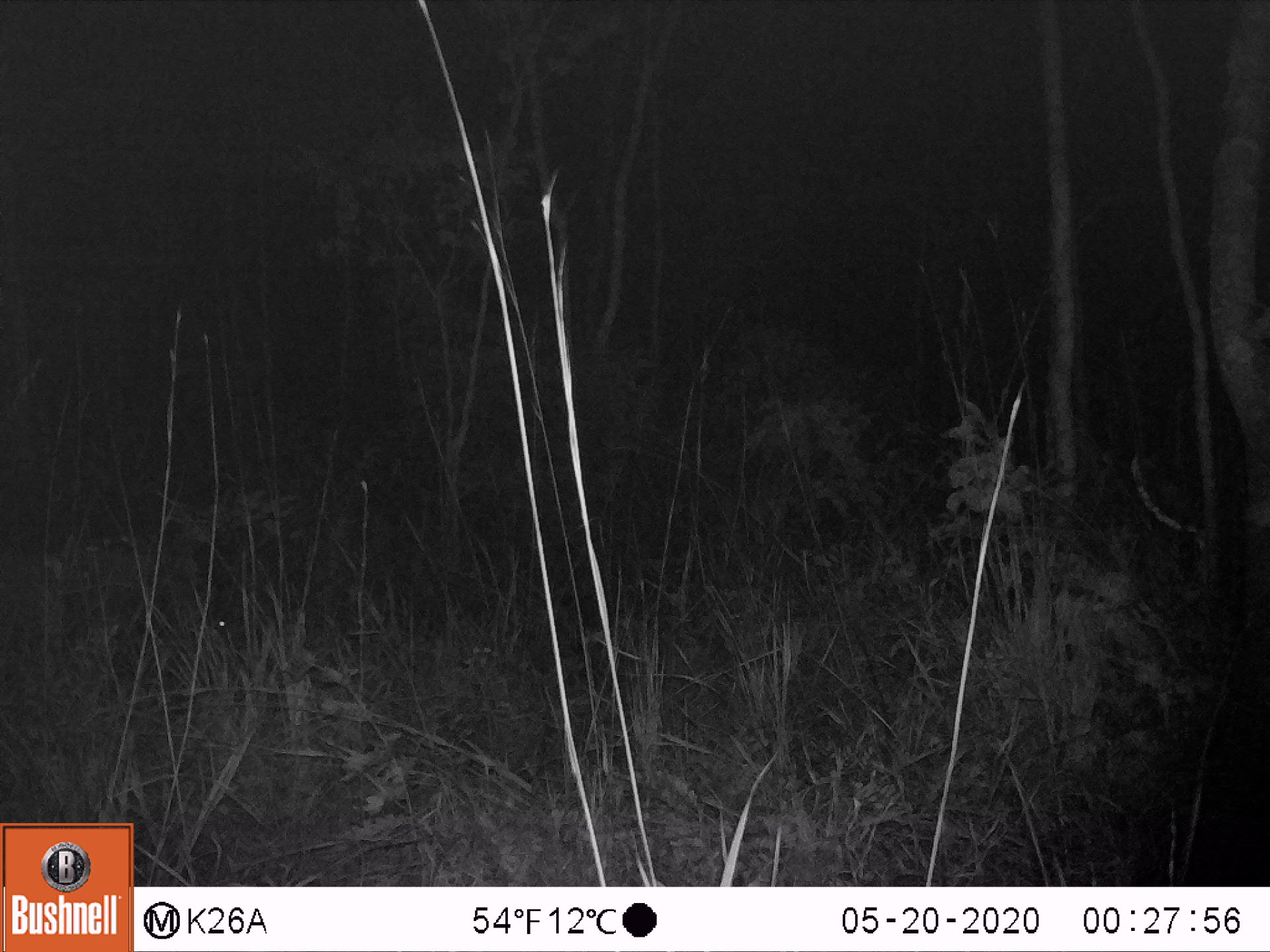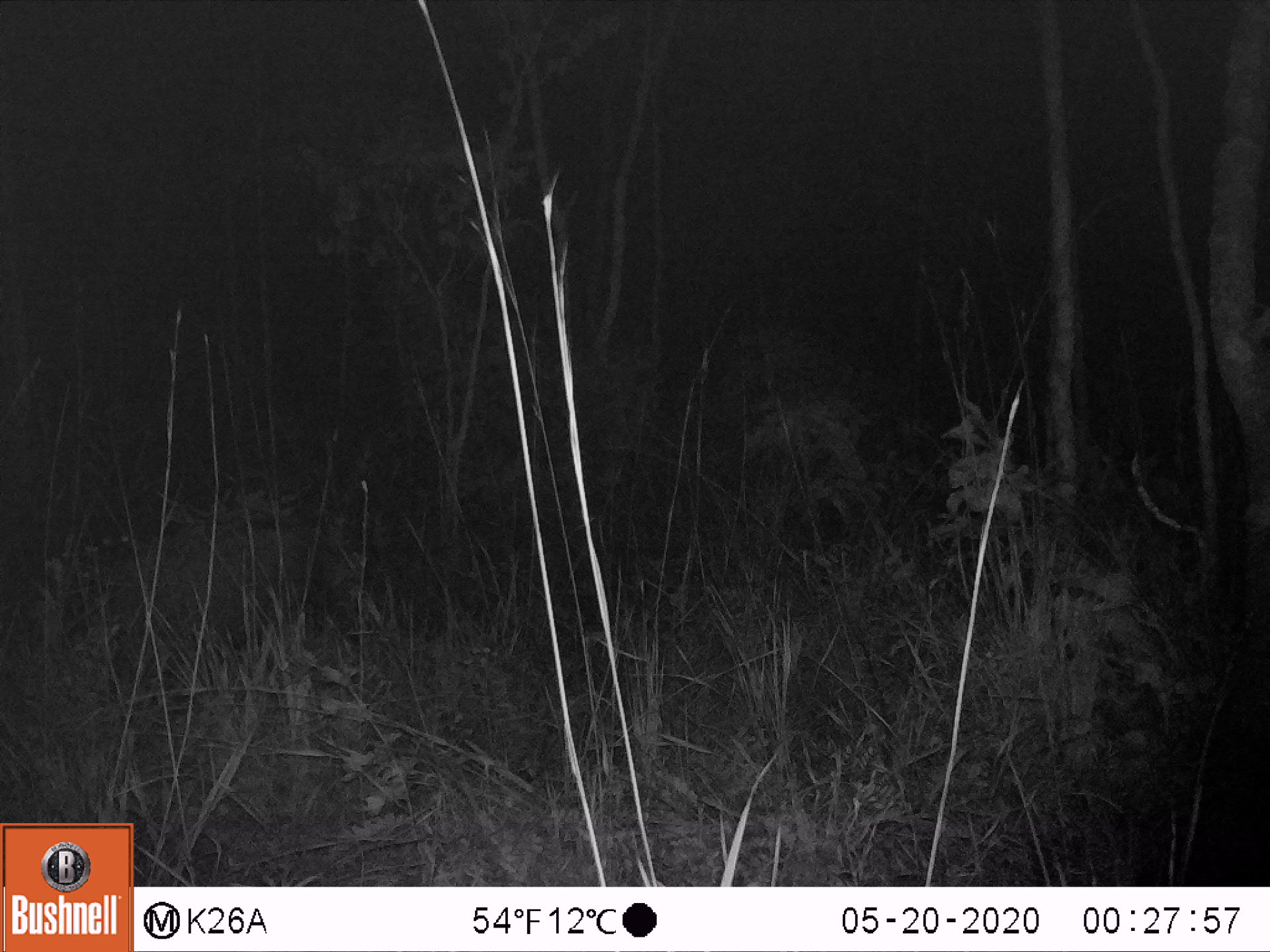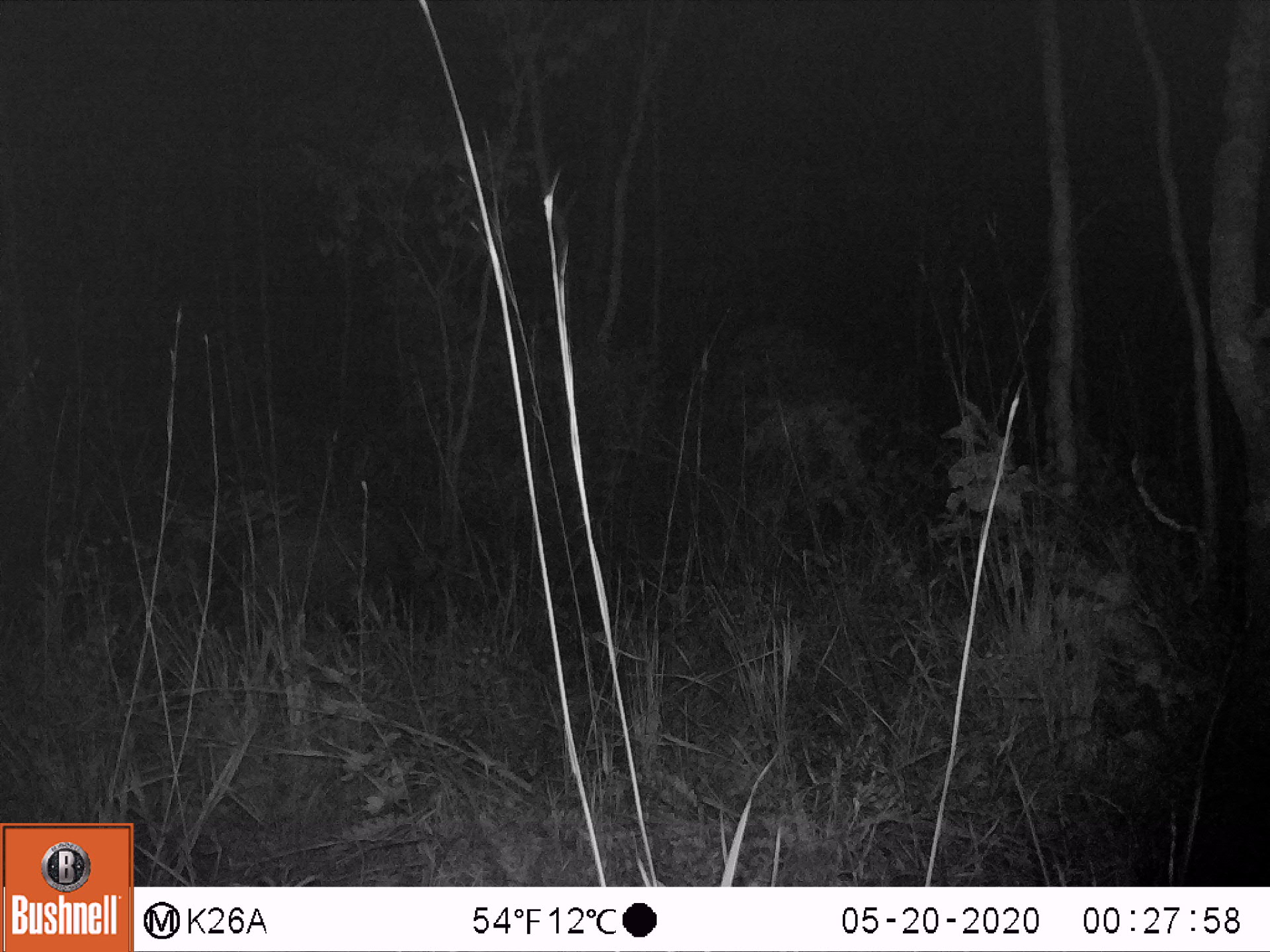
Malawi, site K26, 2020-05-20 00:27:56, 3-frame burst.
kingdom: Animalia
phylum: Chordata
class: Mammalia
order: Artiodactyla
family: Suidae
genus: Potamochoerus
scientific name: Potamochoerus larvatus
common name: bushpig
Bushpig (Potamochoerus larvatus), count 1.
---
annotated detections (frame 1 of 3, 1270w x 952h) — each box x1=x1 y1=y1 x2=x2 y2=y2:
bushpig: x1=191 y1=498 x2=397 y2=661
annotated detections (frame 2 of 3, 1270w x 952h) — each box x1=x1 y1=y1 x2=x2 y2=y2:
bushpig: x1=115 y1=495 x2=381 y2=689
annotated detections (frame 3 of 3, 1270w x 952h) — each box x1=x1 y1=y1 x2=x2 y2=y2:
bushpig: x1=227 y1=490 x2=449 y2=641